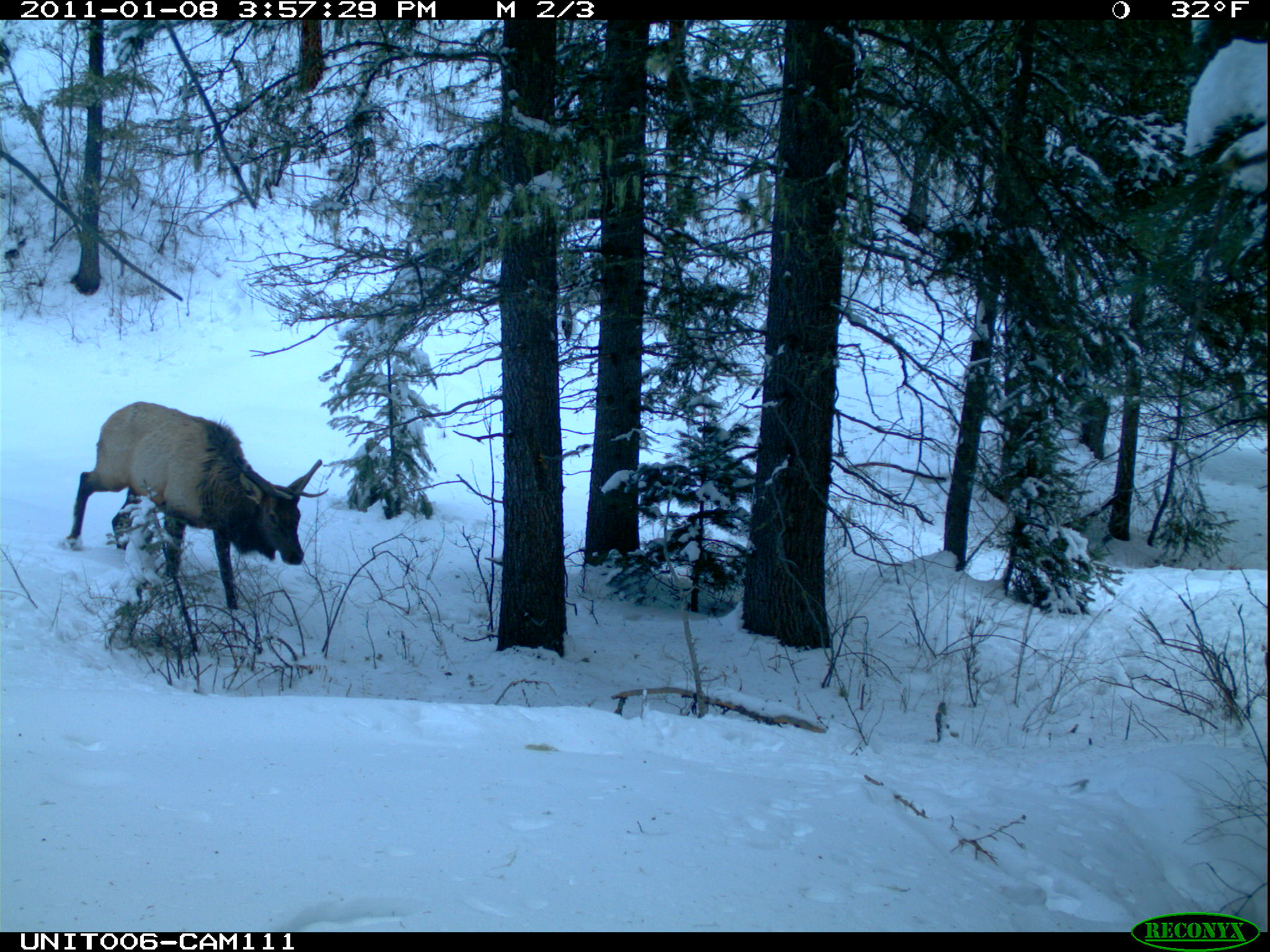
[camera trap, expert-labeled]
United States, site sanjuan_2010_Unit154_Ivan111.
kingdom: Animalia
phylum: Chordata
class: Mammalia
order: Artiodactyla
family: Cervidae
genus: Cervus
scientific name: Cervus elaphus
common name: red deer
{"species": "Cervus elaphus (red deer)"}